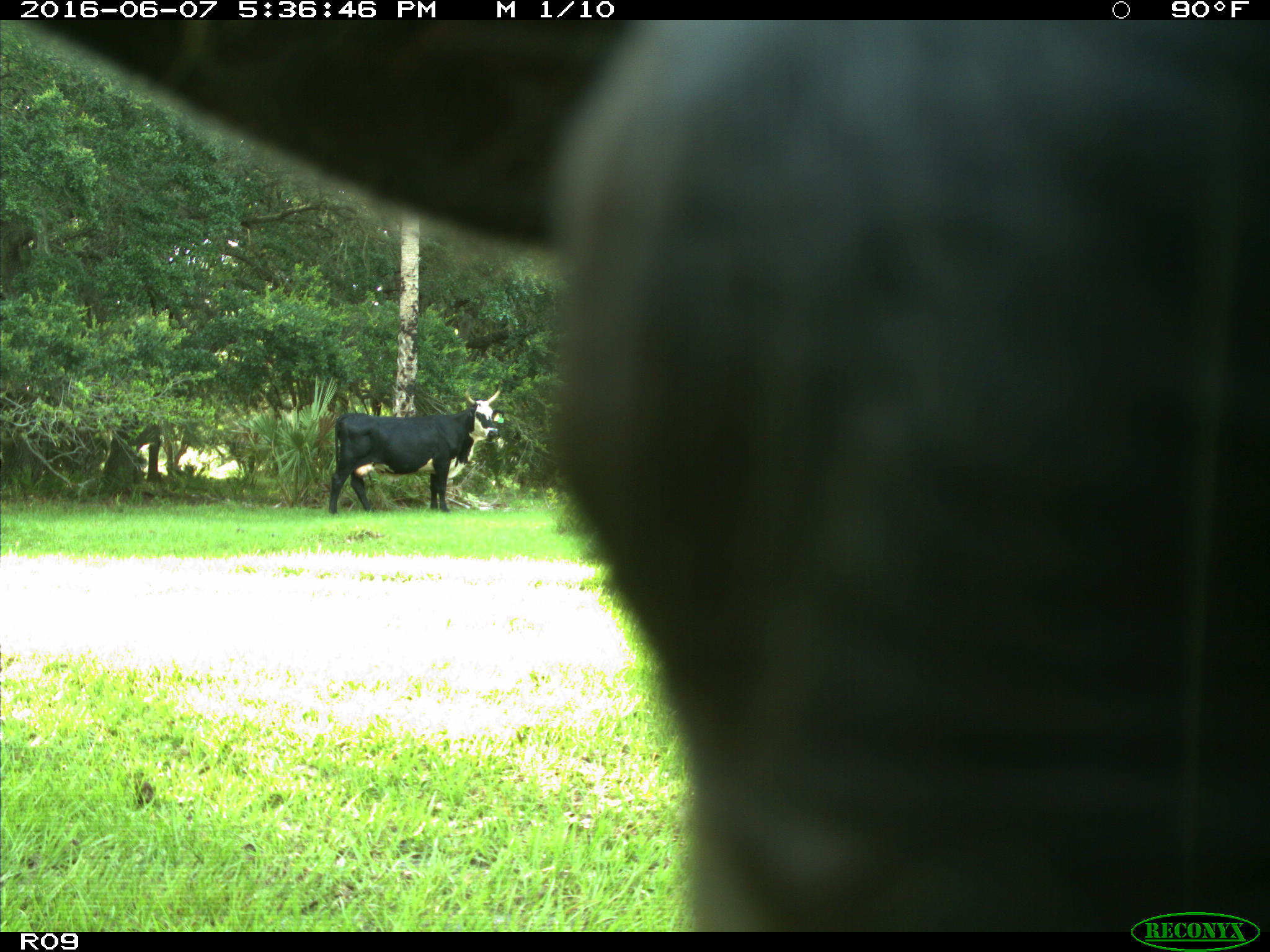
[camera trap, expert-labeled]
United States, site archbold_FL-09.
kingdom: Animalia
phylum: Chordata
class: Mammalia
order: Artiodactyla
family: Bovidae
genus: Bos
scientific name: Bos taurus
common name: domestic cow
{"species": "Bos taurus (domestic cow)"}